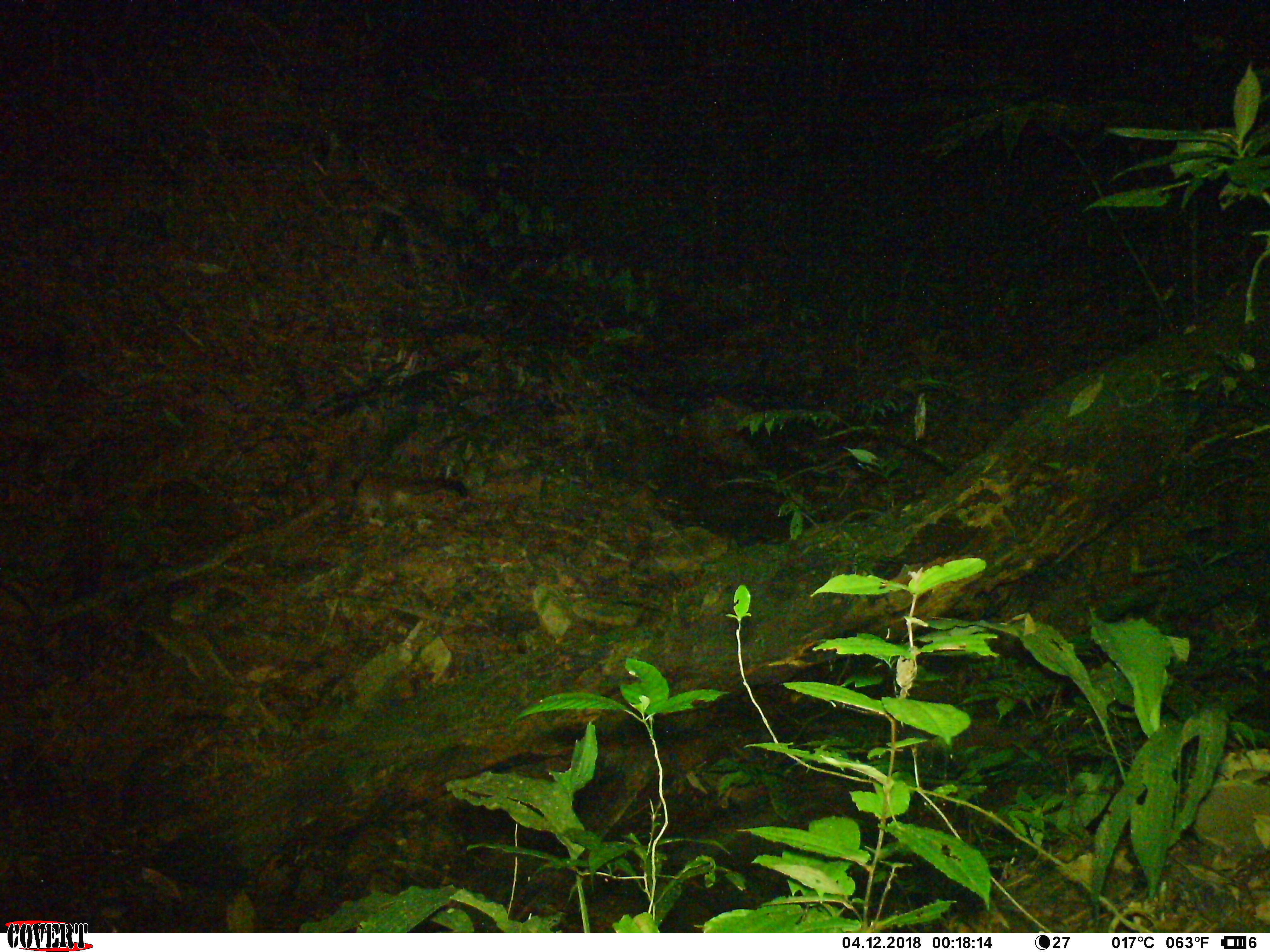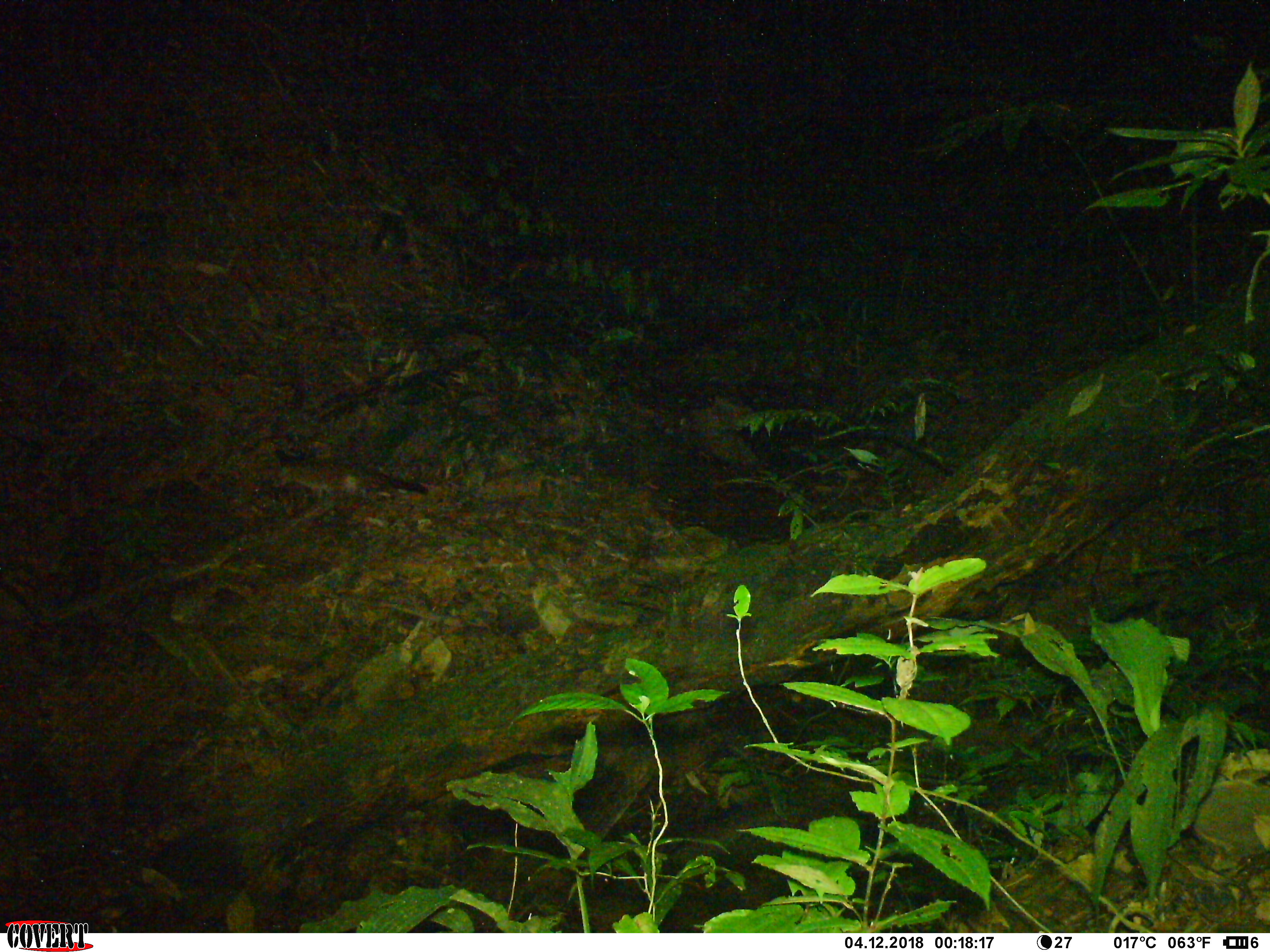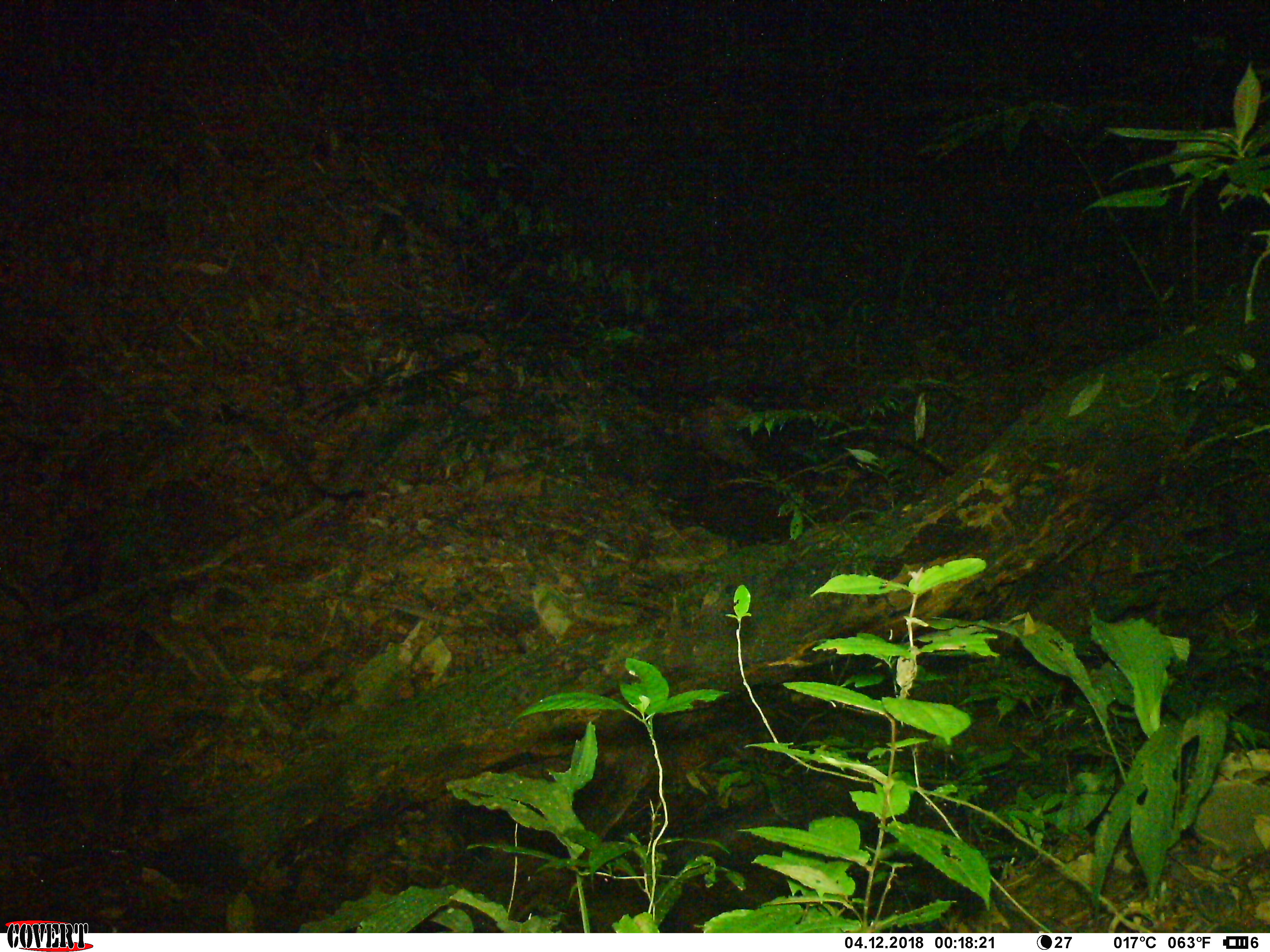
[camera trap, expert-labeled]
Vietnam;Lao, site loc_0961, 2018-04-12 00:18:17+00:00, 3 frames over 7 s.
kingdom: Animalia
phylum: Chordata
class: Mammalia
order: Carnivora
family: Viverridae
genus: Paguma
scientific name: Paguma larvata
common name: masked palm civet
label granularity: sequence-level